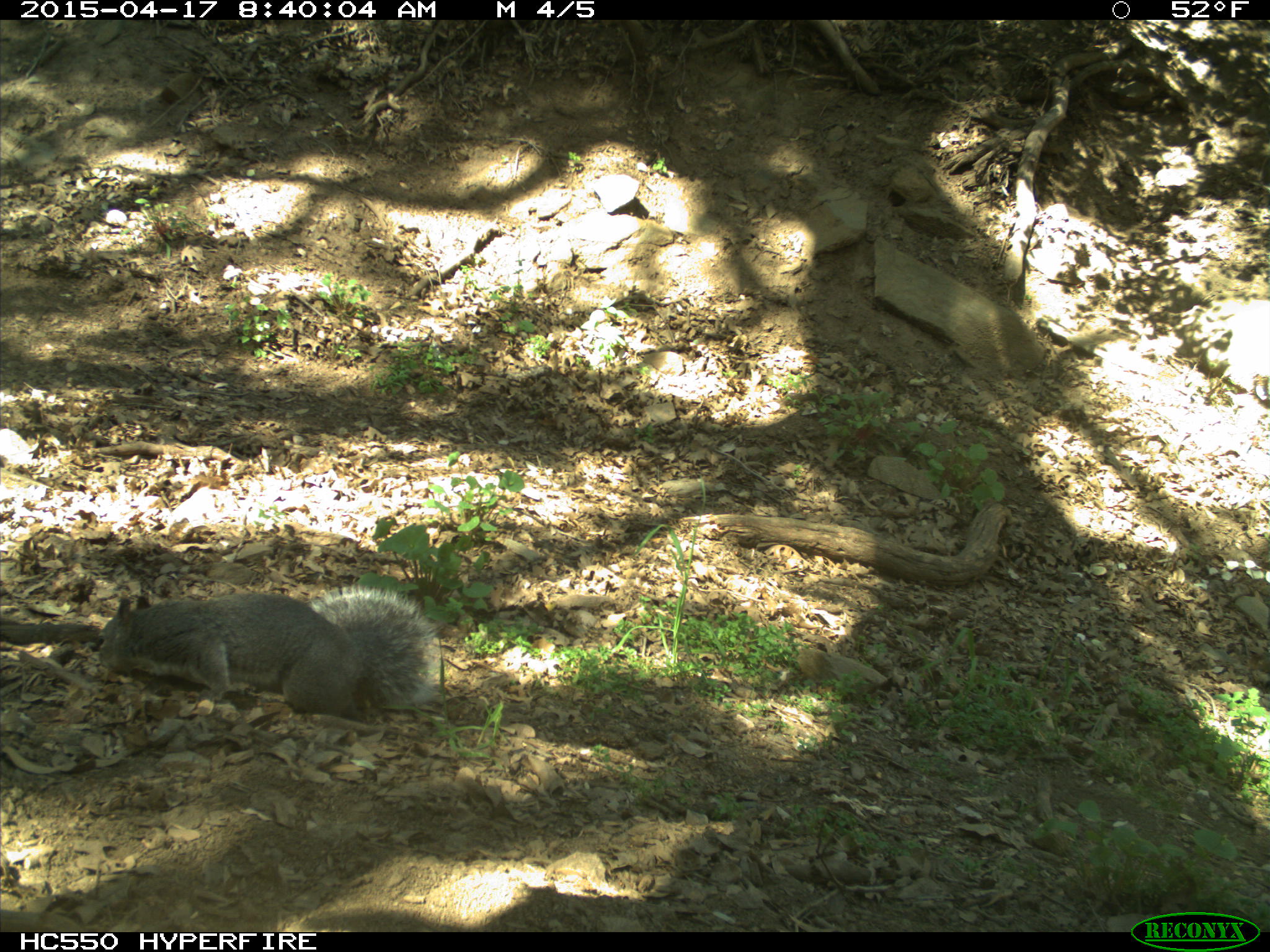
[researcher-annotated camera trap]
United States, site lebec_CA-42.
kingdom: Animalia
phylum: Chordata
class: Mammalia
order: Rodentia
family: Sciuridae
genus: Sciurus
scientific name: Sciurus carolinensis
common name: eastern gray squirrel